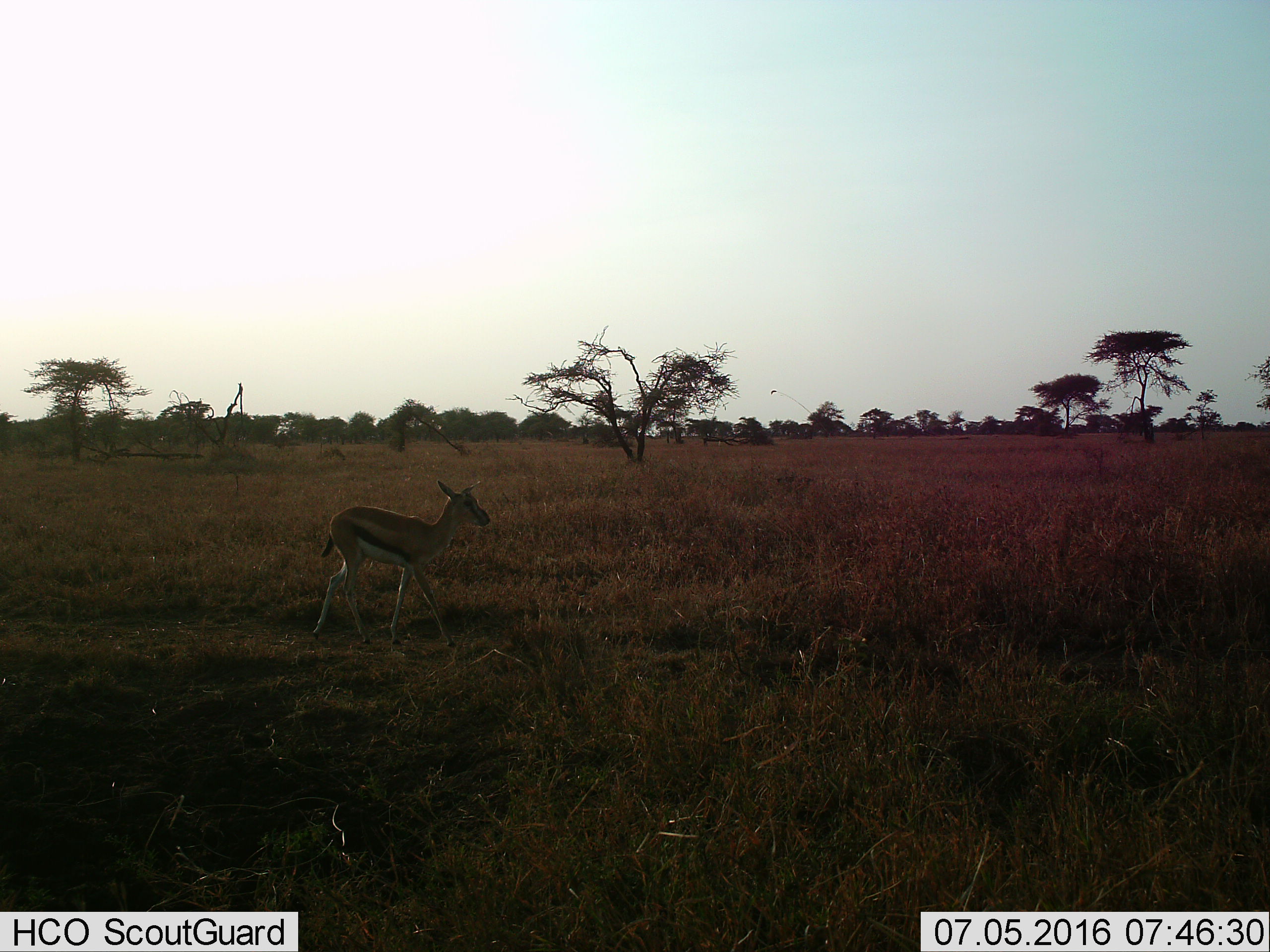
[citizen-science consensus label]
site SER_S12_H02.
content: unidentified animal